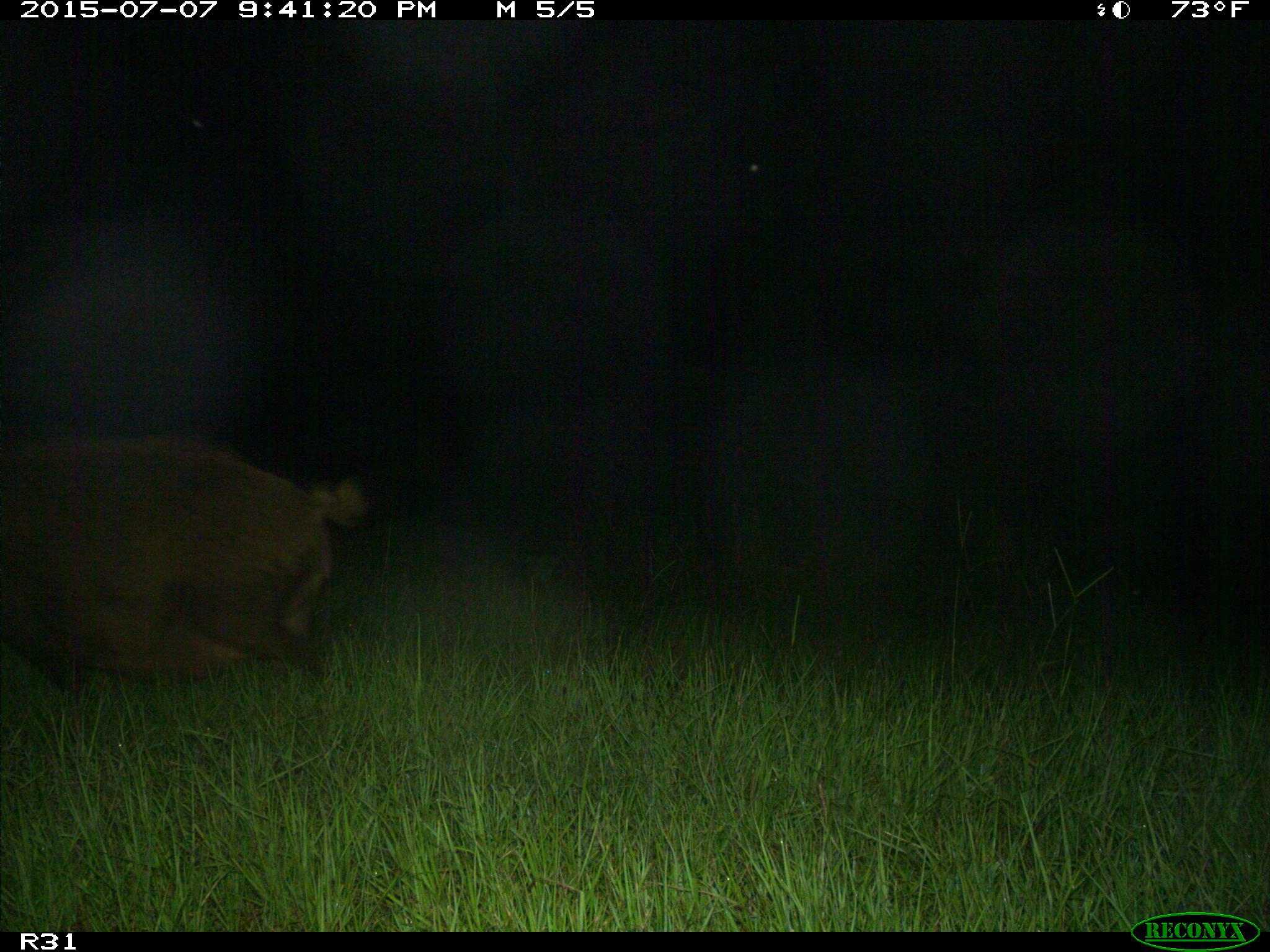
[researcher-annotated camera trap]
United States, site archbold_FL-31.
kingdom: Animalia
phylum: Chordata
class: Mammalia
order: Artiodactyla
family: Suidae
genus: Sus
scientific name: Sus scrofa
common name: wild boar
Sus scrofa (wild boar).